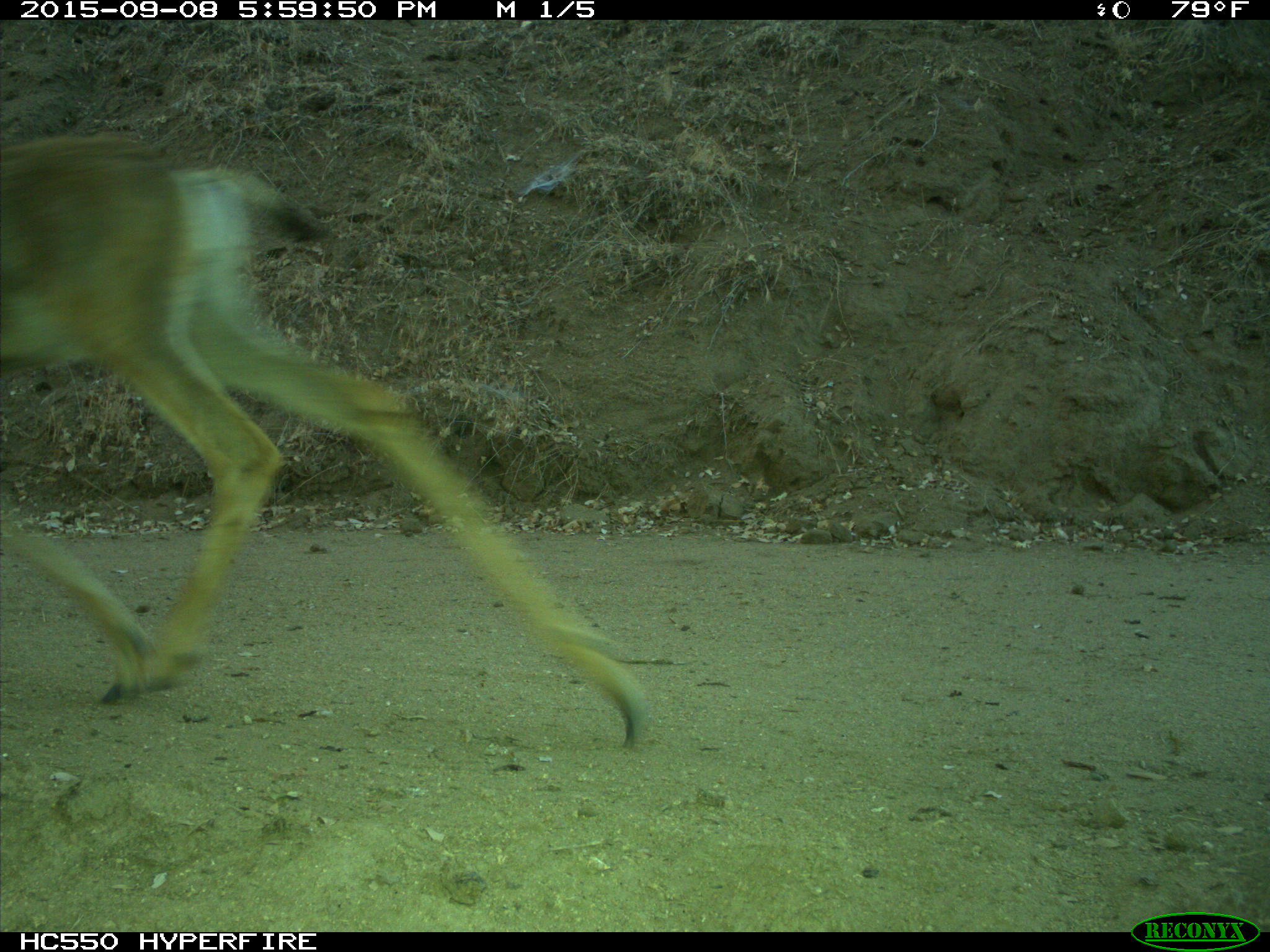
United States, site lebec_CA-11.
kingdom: Animalia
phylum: Chordata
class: Mammalia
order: Artiodactyla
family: Cervidae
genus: Odocoileus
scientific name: Odocoileus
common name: deer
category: unidentified deer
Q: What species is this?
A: Unidentified deer (deer) (Odocoileus).